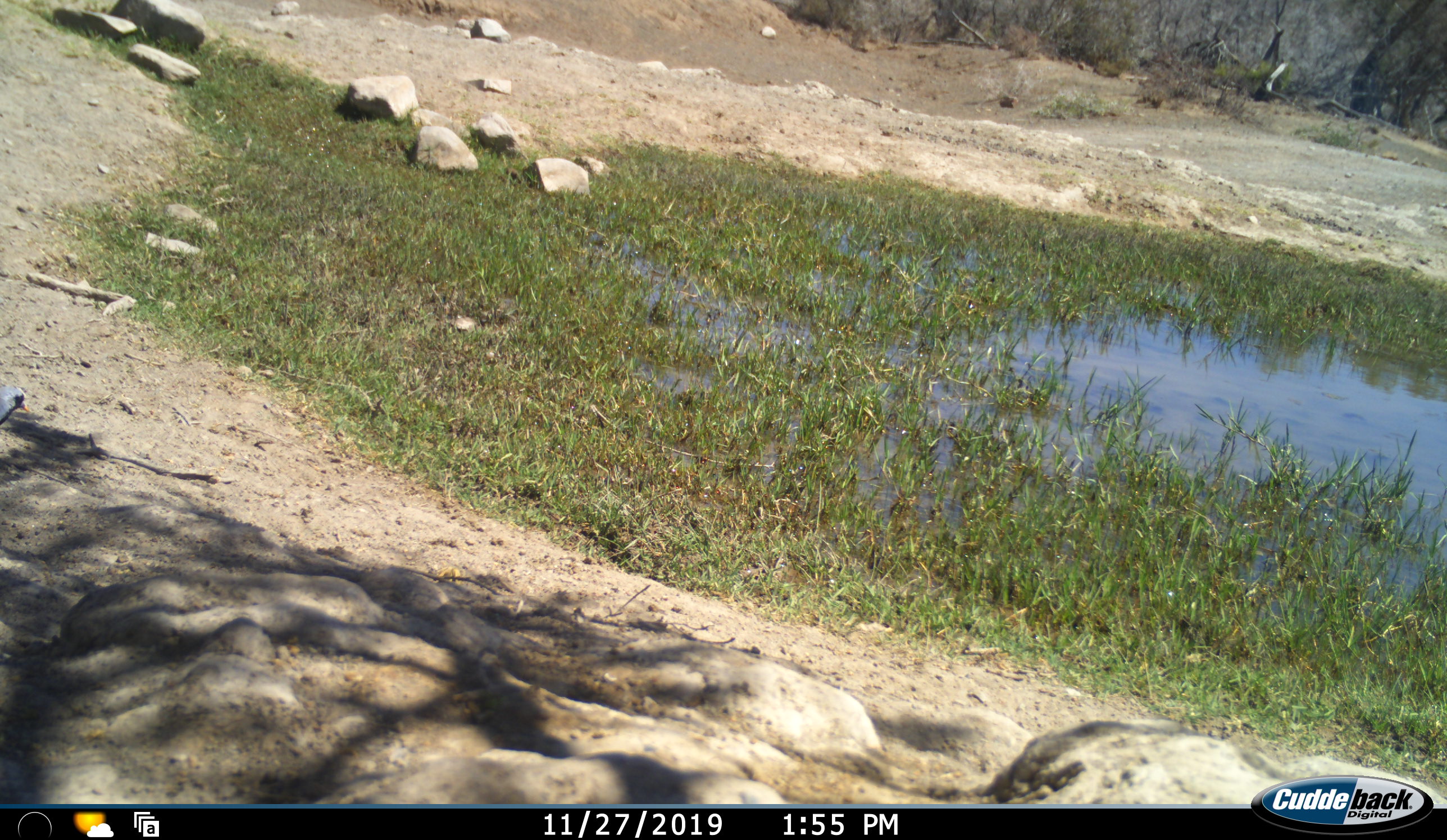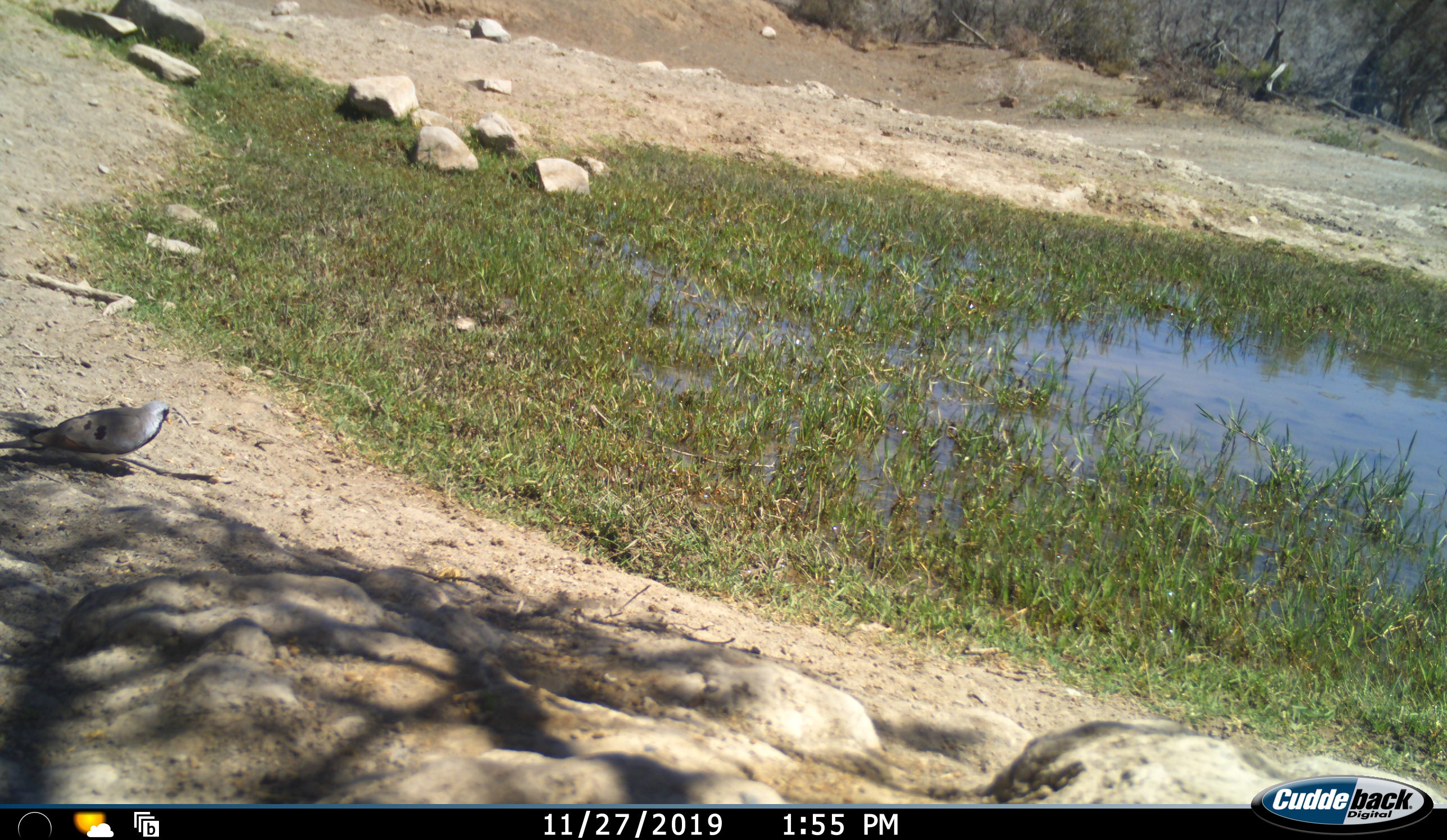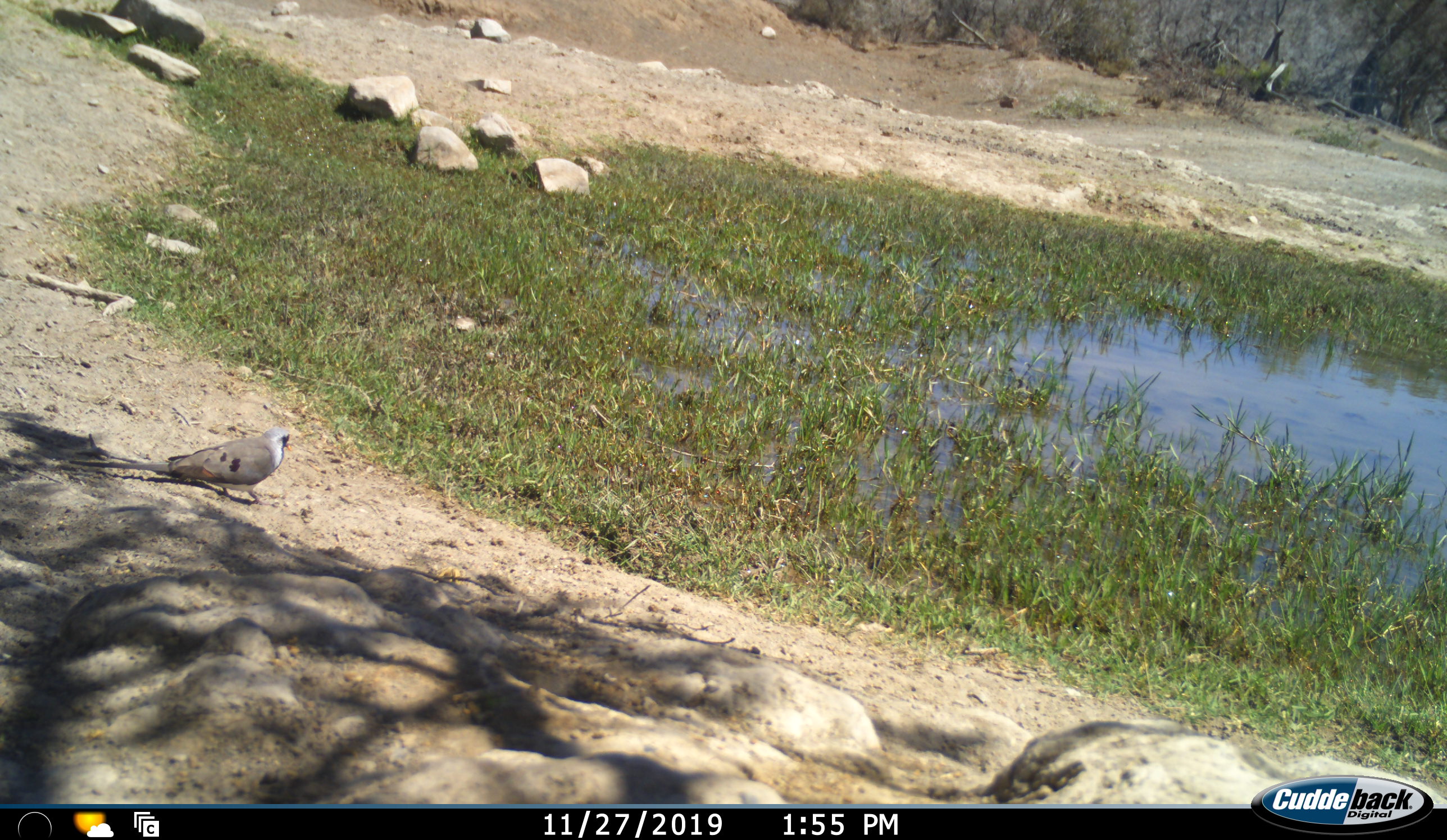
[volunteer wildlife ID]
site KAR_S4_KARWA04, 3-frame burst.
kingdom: Animalia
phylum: Chordata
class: Aves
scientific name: Aves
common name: bird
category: birdother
Birdother (bird) (Aves), count 1. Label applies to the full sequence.